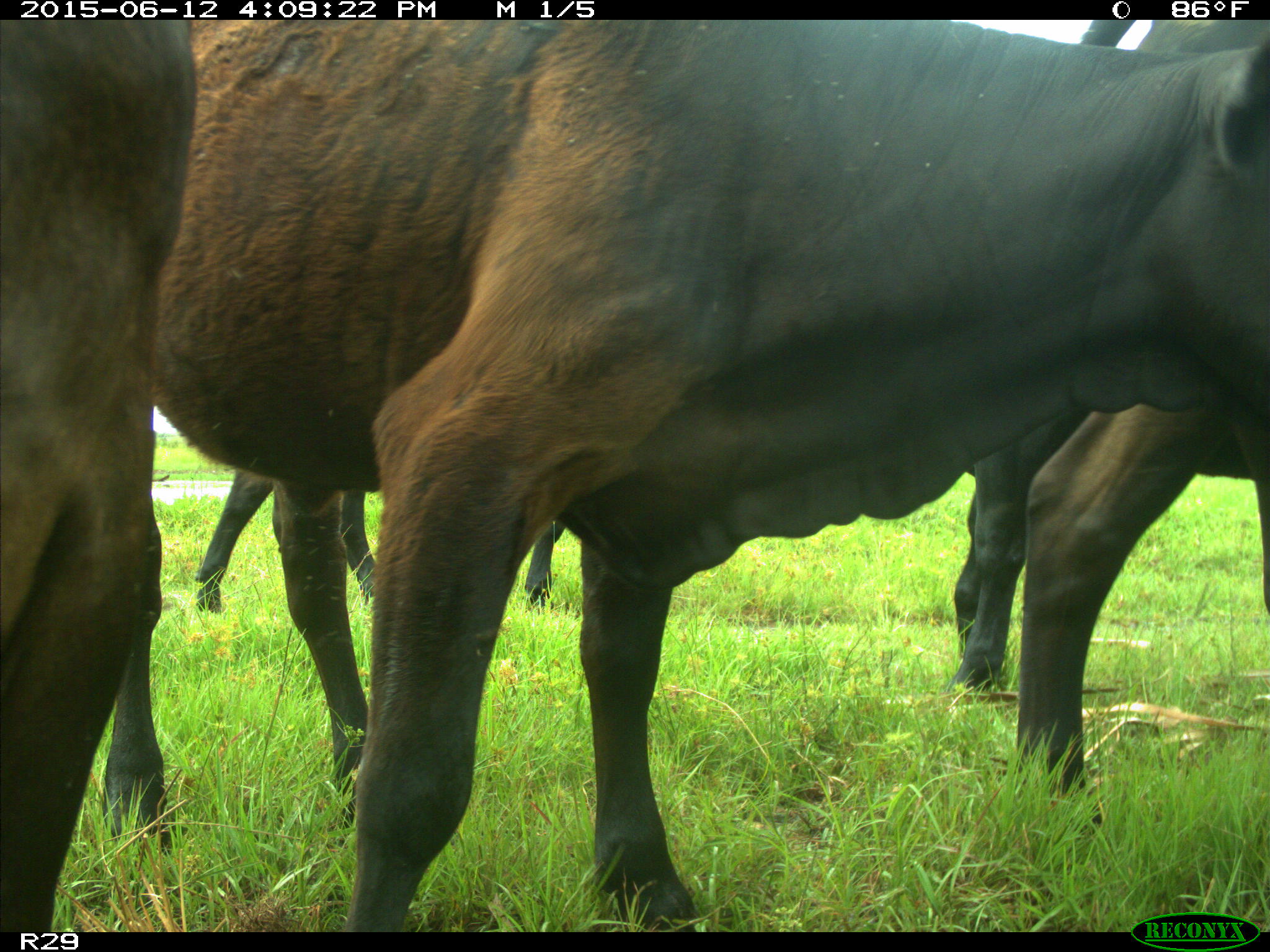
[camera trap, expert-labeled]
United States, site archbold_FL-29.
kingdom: Animalia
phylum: Chordata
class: Mammalia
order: Artiodactyla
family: Bovidae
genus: Bos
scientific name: Bos taurus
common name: domestic cow